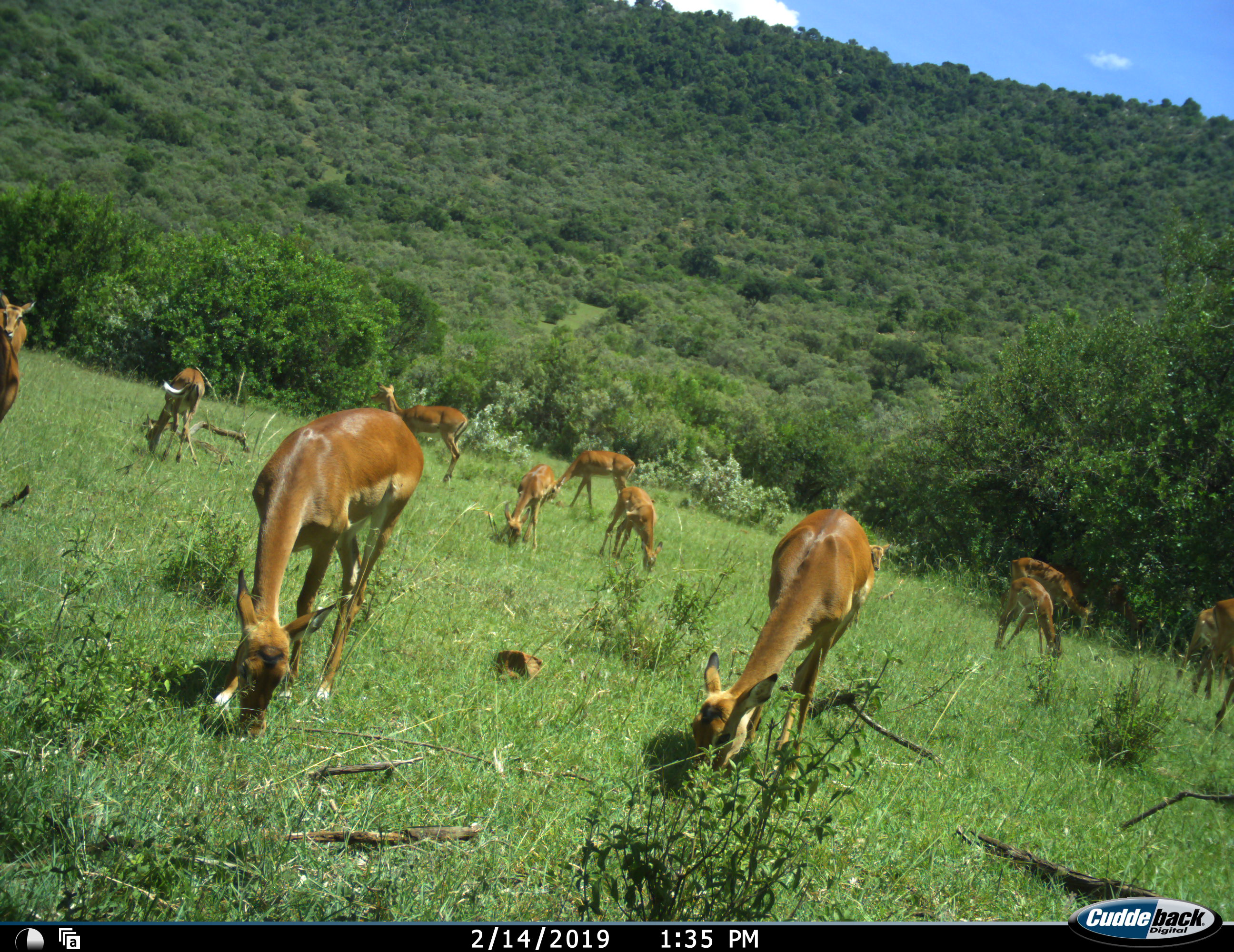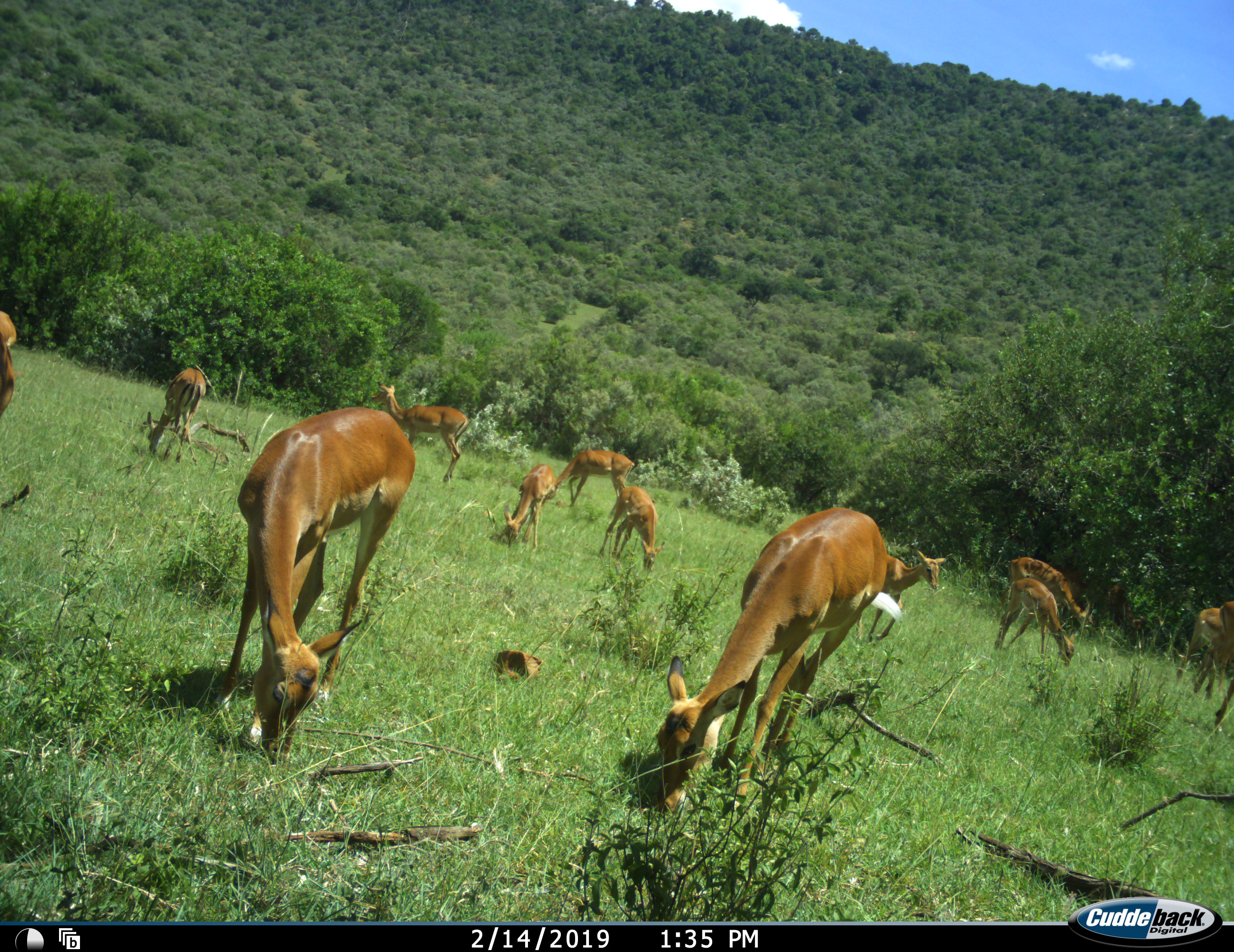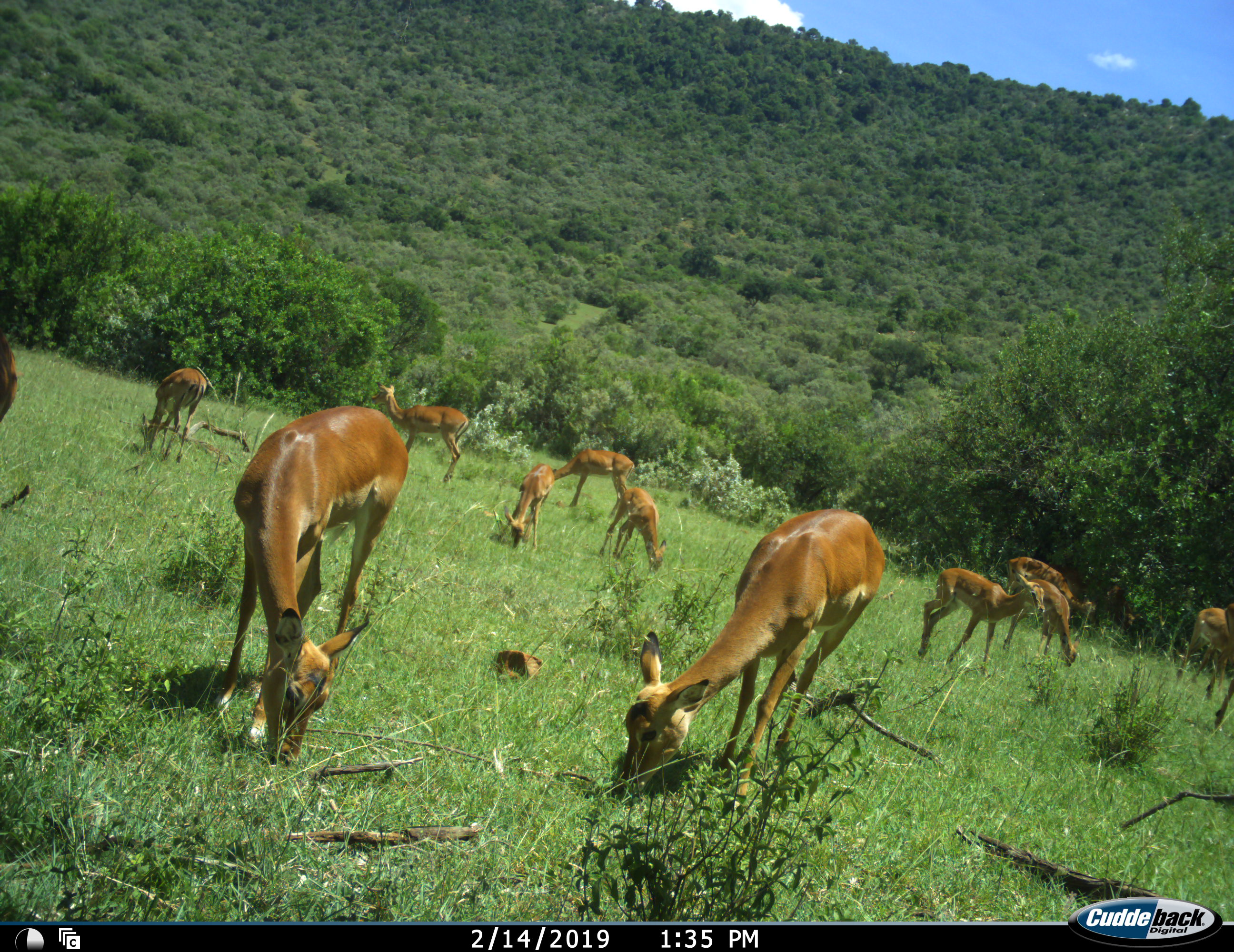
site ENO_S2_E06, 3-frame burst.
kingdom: Animalia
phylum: Chordata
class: Mammalia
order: Artiodactyla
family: Bovidae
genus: Aepyceros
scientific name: Aepyceros melampus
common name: impala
Impala (Aepyceros melampus), count 11-50. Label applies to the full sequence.